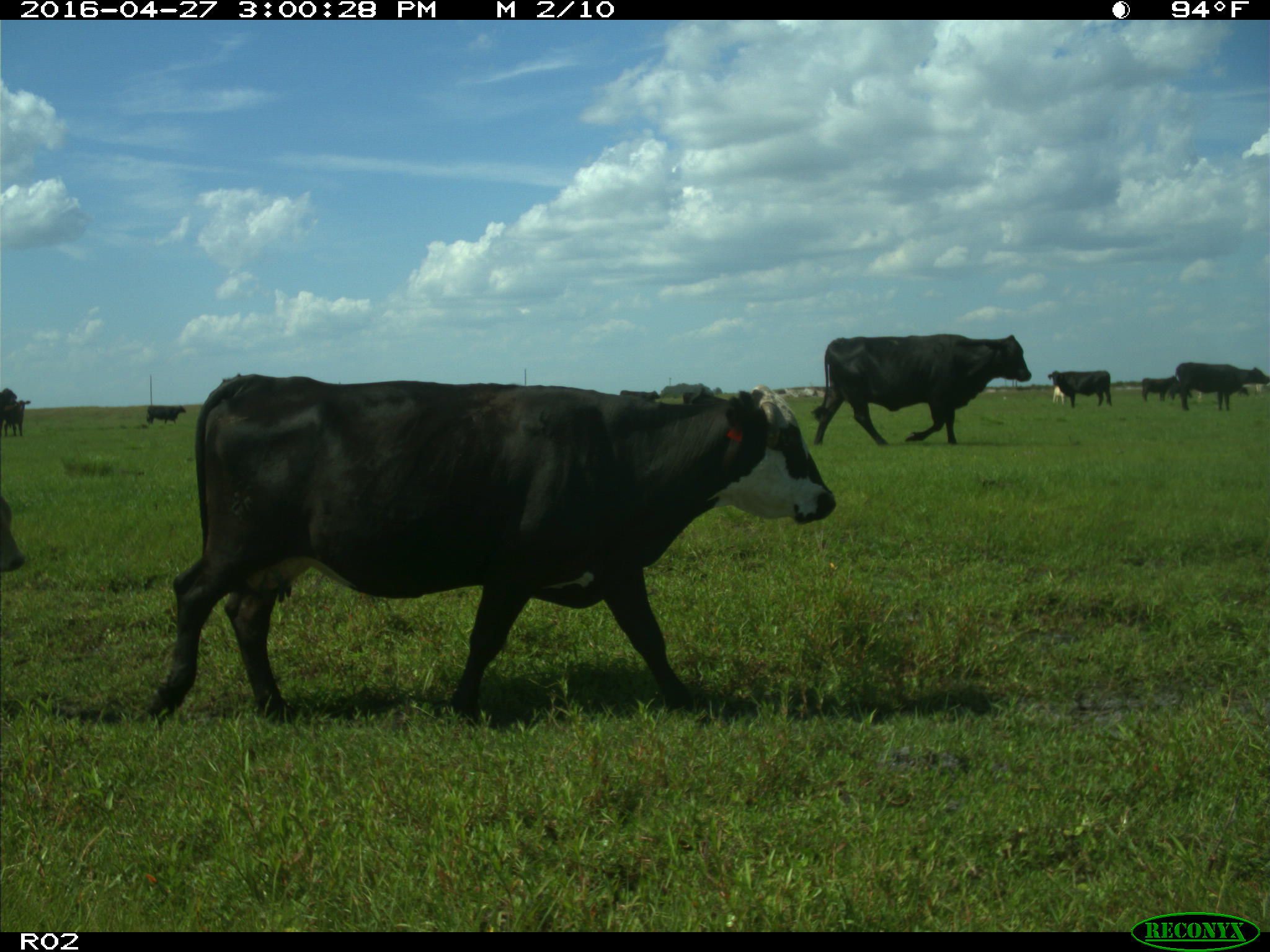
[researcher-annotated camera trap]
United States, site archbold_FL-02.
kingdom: Animalia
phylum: Chordata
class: Mammalia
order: Artiodactyla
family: Bovidae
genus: Bos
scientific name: Bos taurus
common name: domestic cow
Bos taurus (domestic cow).